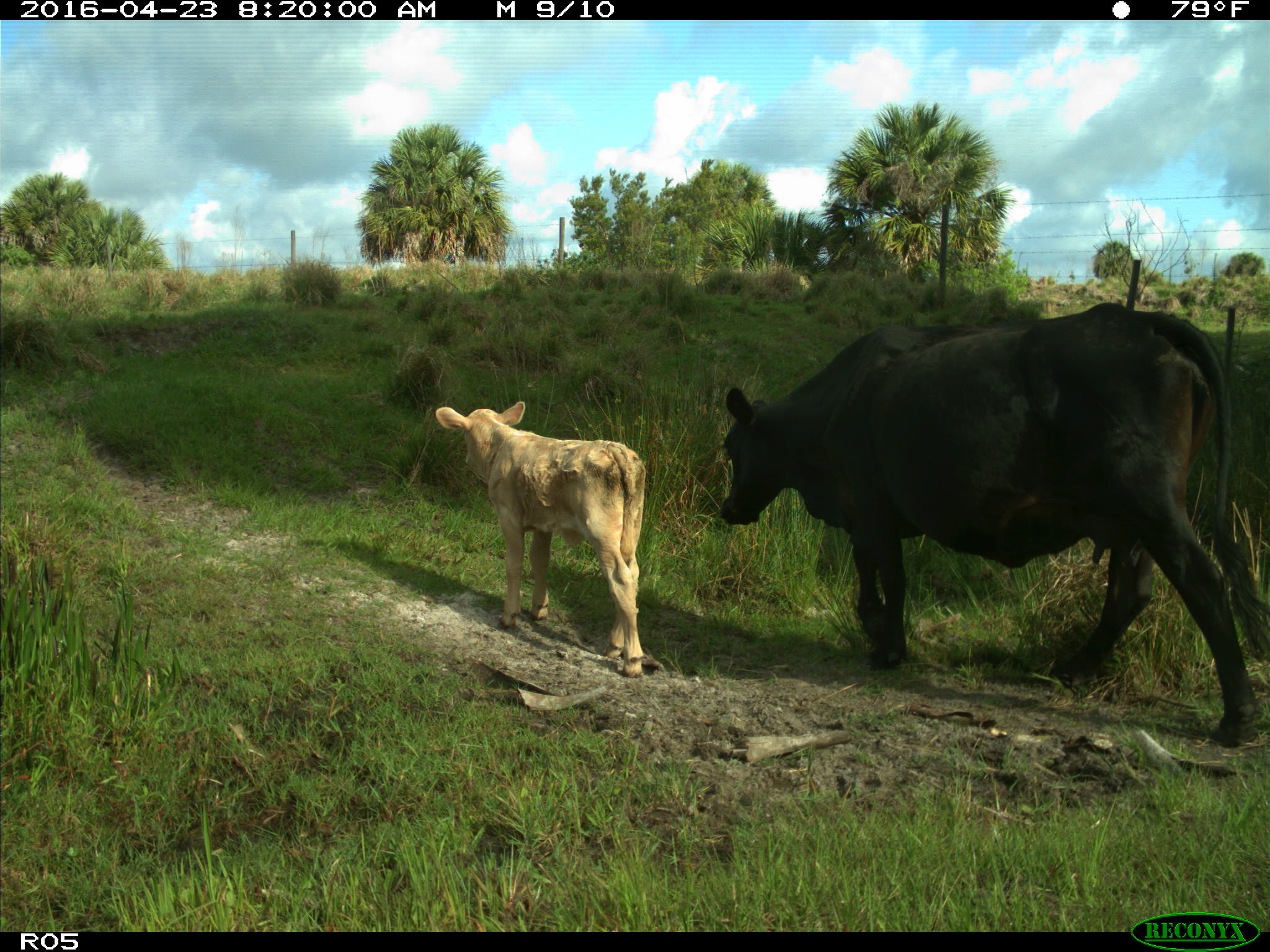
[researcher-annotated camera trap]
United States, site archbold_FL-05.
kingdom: Animalia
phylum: Chordata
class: Mammalia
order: Artiodactyla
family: Bovidae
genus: Bos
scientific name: Bos taurus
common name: domestic cow